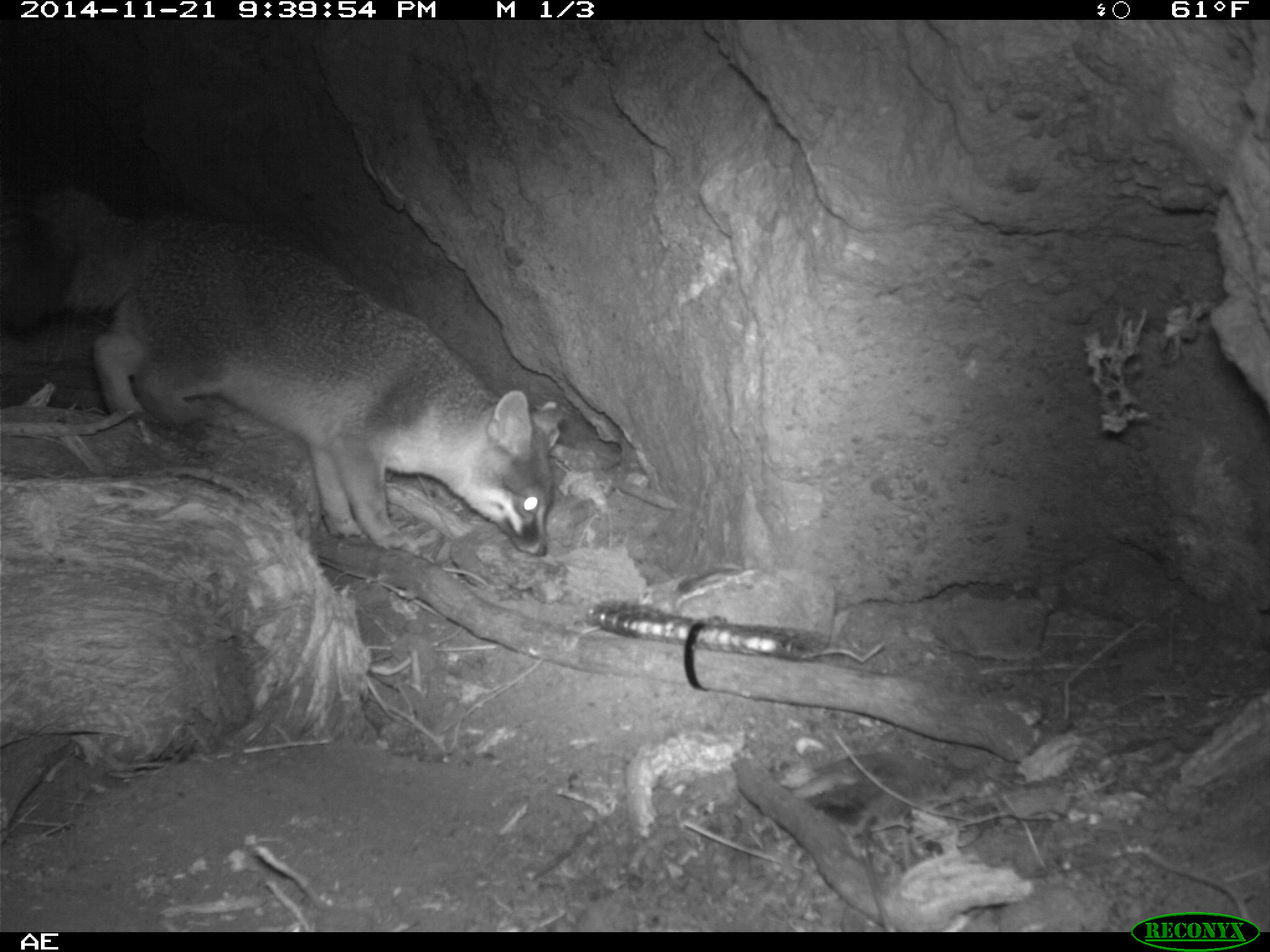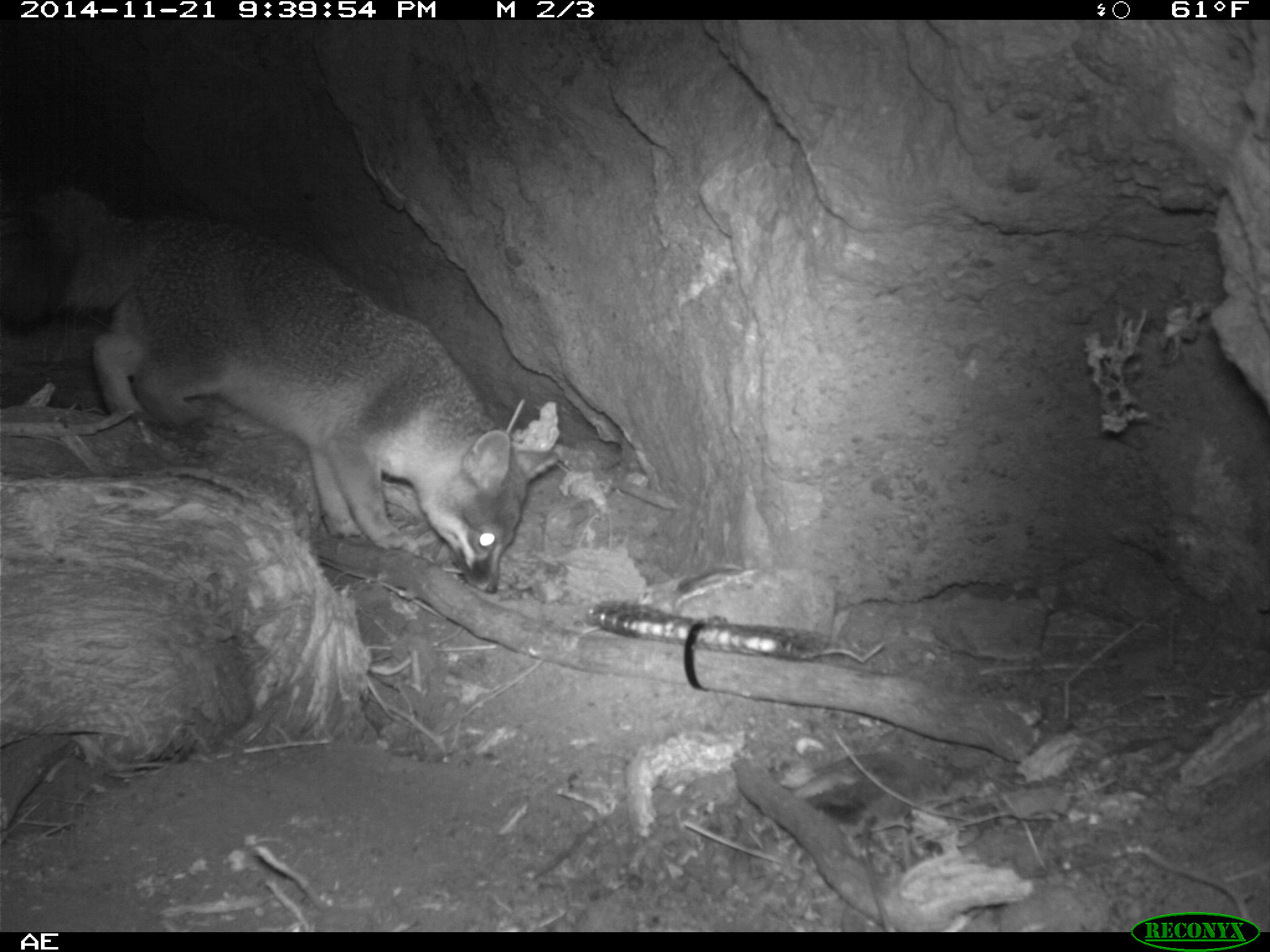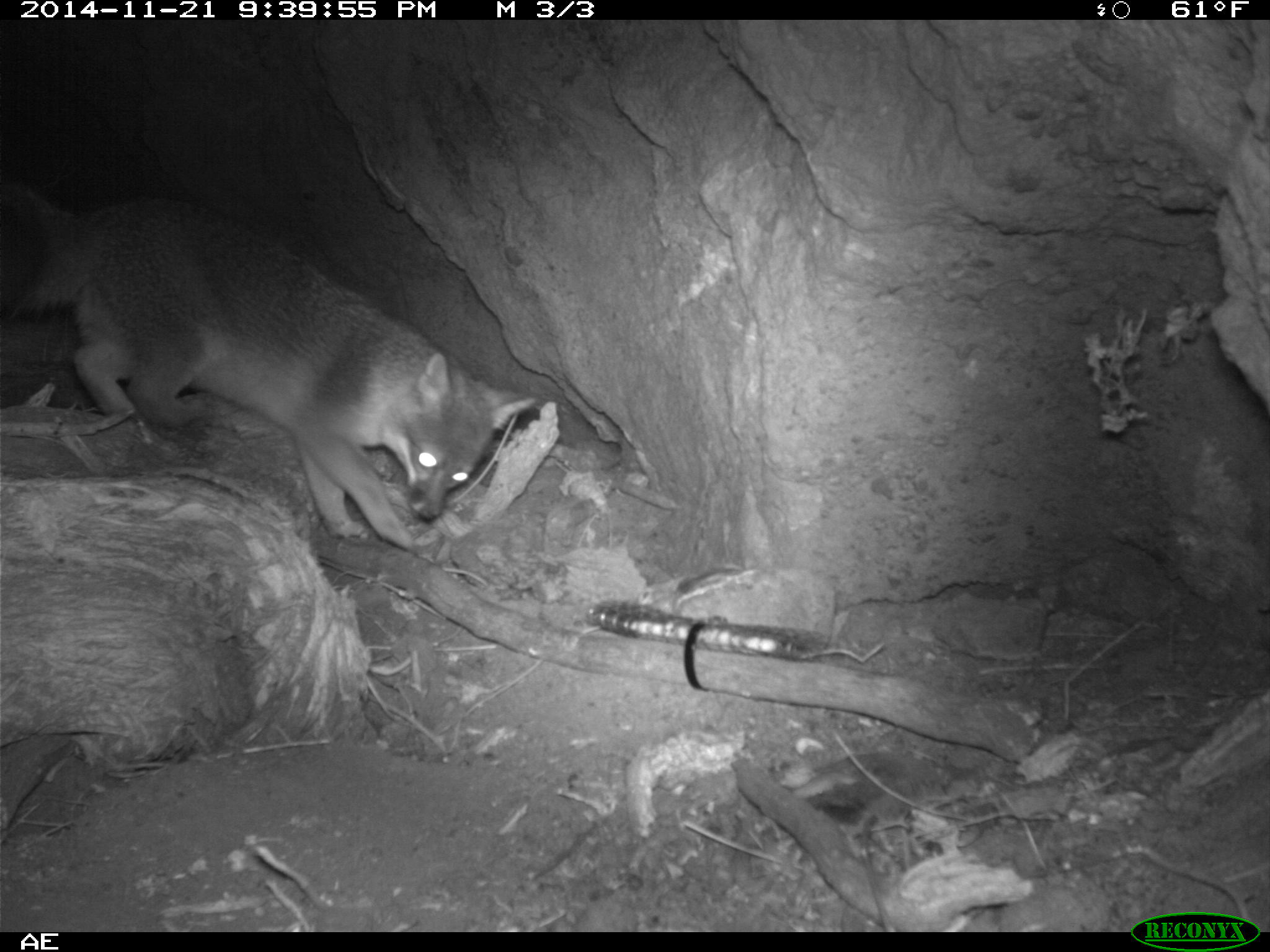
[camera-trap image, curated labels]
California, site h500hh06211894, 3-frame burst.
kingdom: Animalia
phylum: Chordata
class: Mammalia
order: Carnivora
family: Canidae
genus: Urocyon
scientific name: Urocyon littoralis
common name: island fox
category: fox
Fox (island fox) (Urocyon littoralis).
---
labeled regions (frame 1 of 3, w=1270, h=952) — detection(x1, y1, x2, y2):
fox: detection(0, 187, 554, 556)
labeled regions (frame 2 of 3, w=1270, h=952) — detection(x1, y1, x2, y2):
fox: detection(0, 187, 557, 594)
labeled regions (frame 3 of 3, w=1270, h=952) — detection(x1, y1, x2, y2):
fox: detection(0, 170, 539, 548)